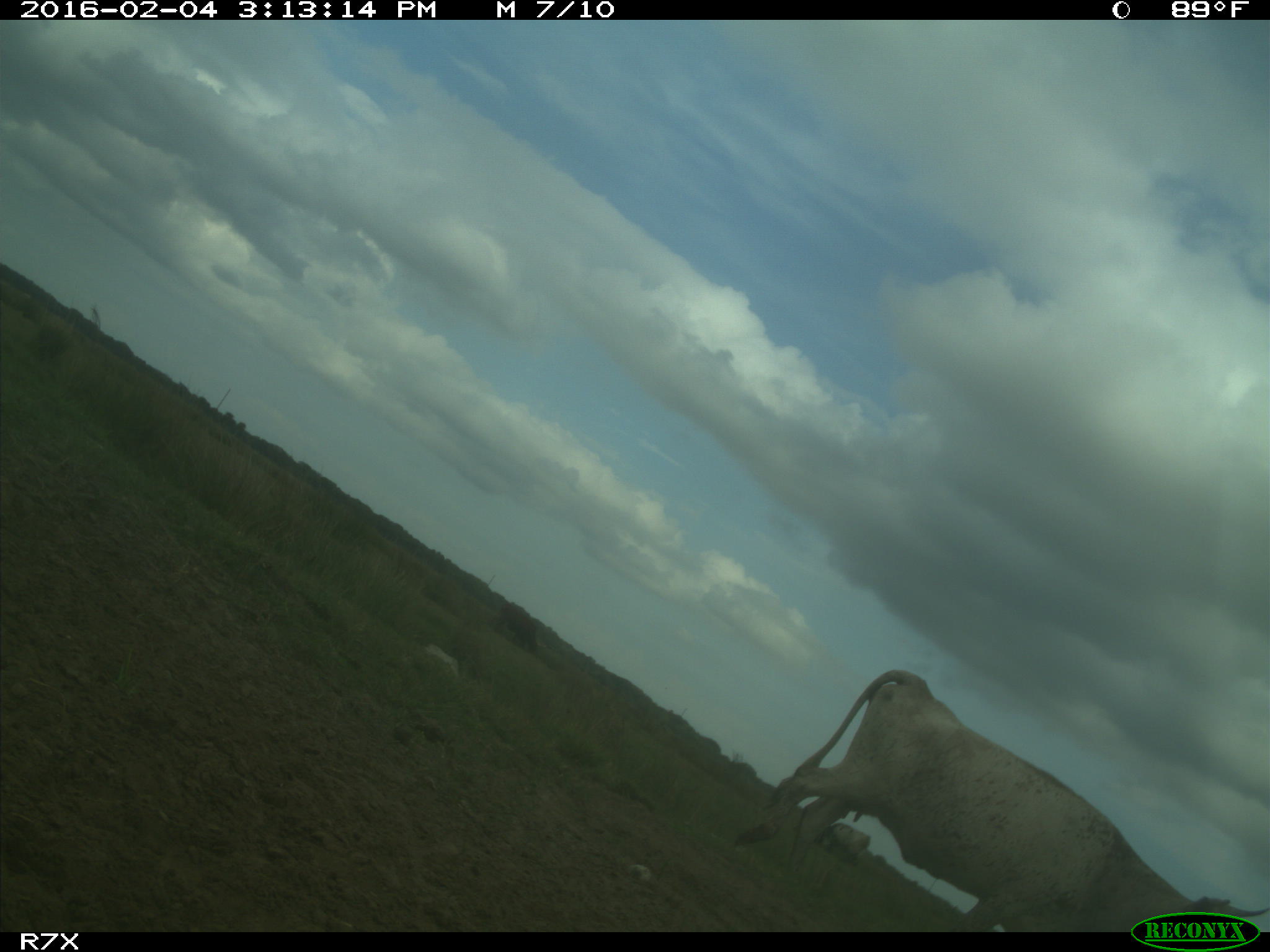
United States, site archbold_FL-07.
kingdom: Animalia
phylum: Chordata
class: Mammalia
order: Artiodactyla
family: Bovidae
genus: Bos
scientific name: Bos taurus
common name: domestic cow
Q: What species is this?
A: Bos taurus (domestic cow).